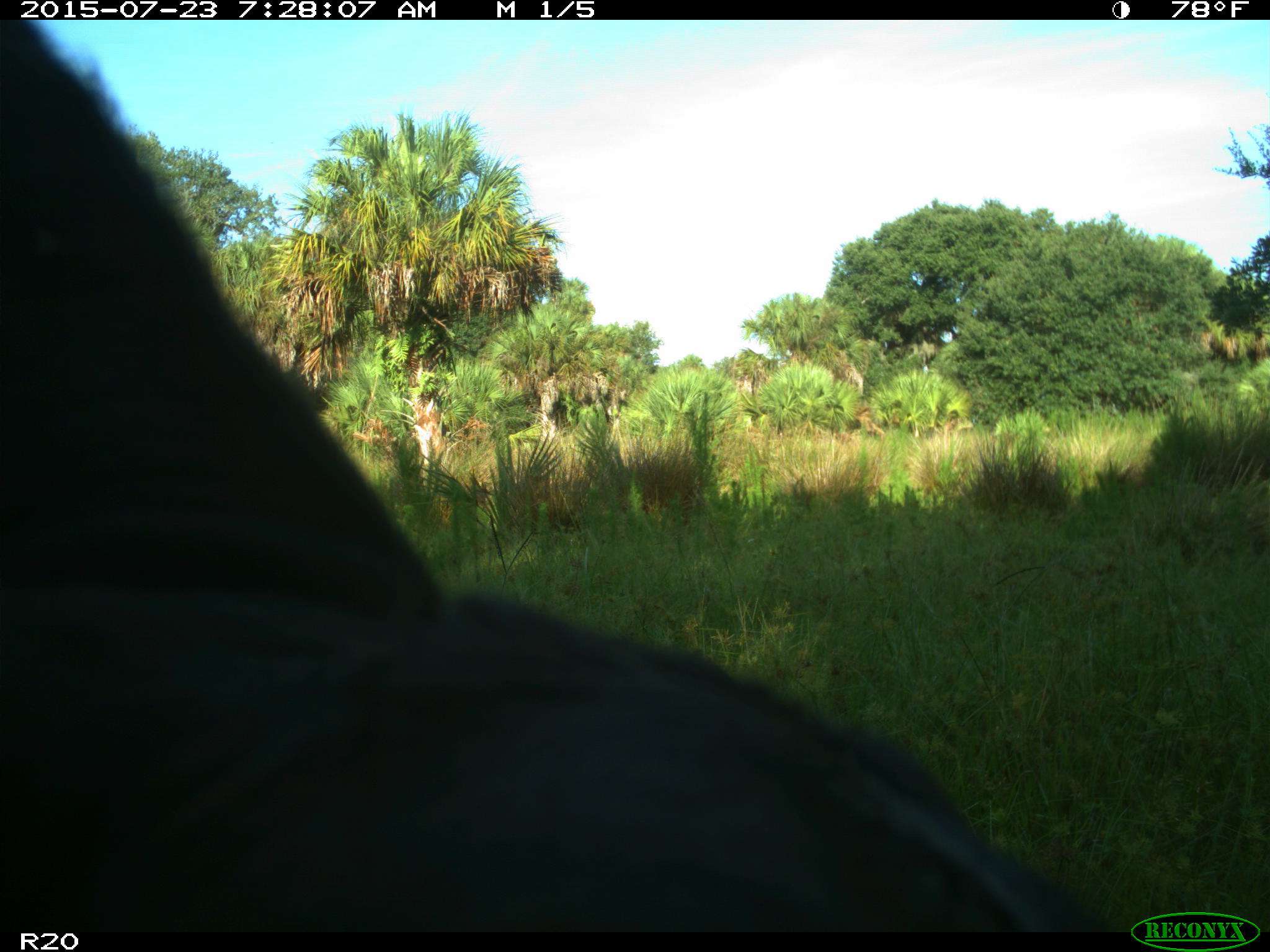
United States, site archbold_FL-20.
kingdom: Animalia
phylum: Chordata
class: Mammalia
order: Artiodactyla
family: Bovidae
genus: Bos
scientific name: Bos taurus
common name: domestic cow